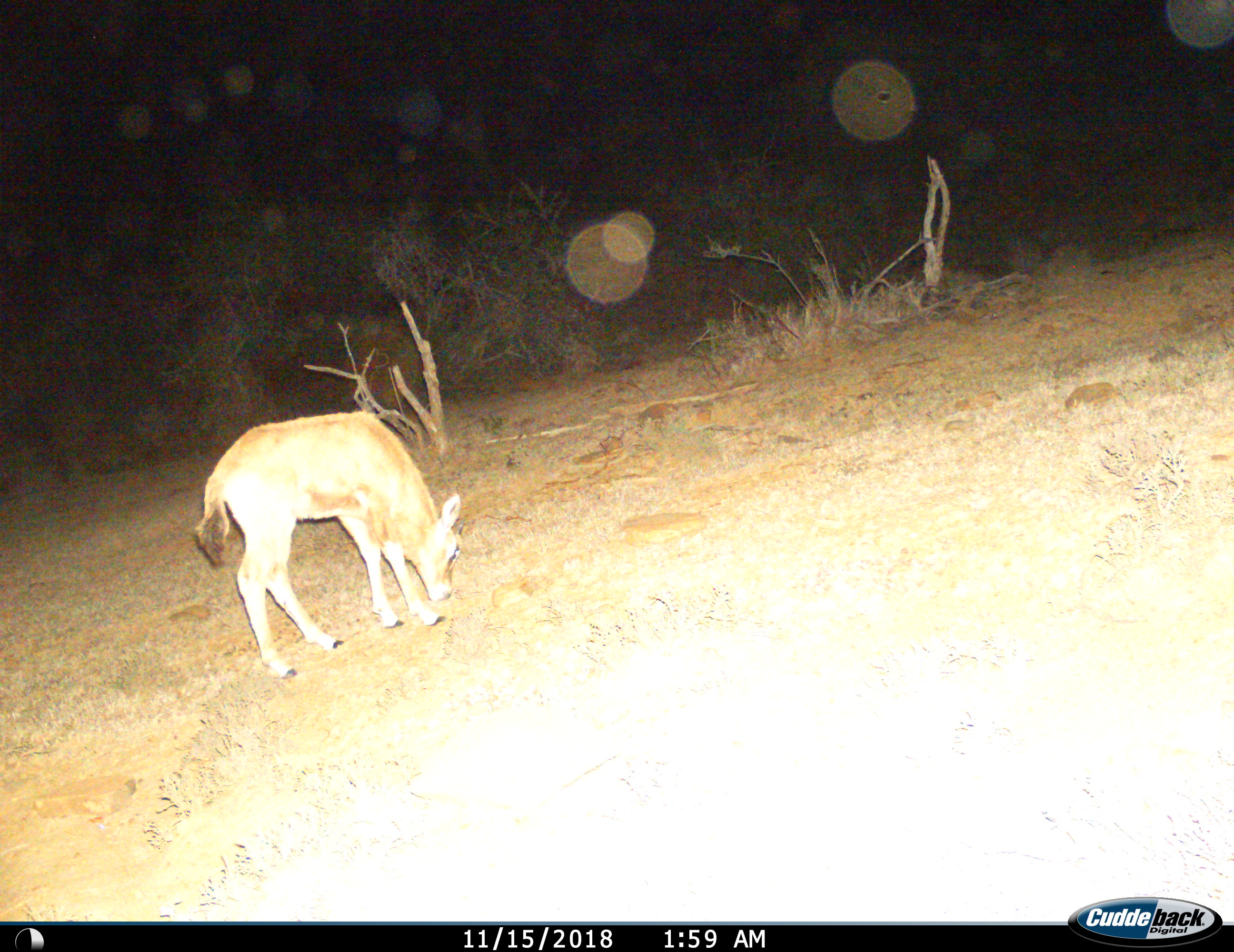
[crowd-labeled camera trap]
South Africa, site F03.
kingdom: Animalia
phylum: Chordata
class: Mammalia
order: Artiodactyla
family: Bovidae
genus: Oryx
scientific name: Oryx gazella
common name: gemsbok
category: gemsbokoryx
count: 1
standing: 0%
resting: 0%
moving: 0%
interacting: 0%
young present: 100%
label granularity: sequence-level